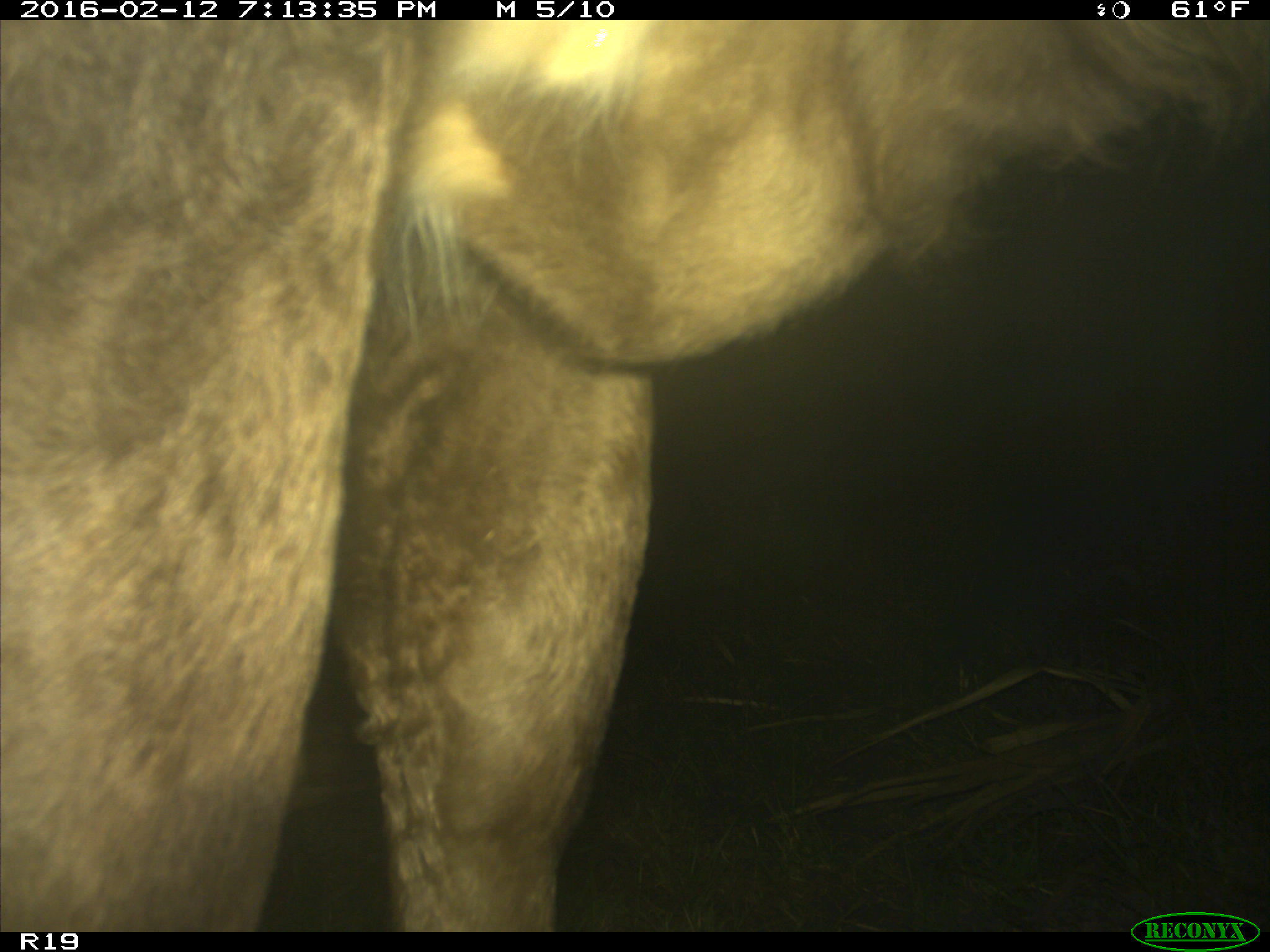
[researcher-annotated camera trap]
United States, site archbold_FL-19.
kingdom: Animalia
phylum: Chordata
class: Mammalia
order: Artiodactyla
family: Bovidae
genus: Bos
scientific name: Bos taurus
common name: domestic cow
Bos taurus (domestic cow).